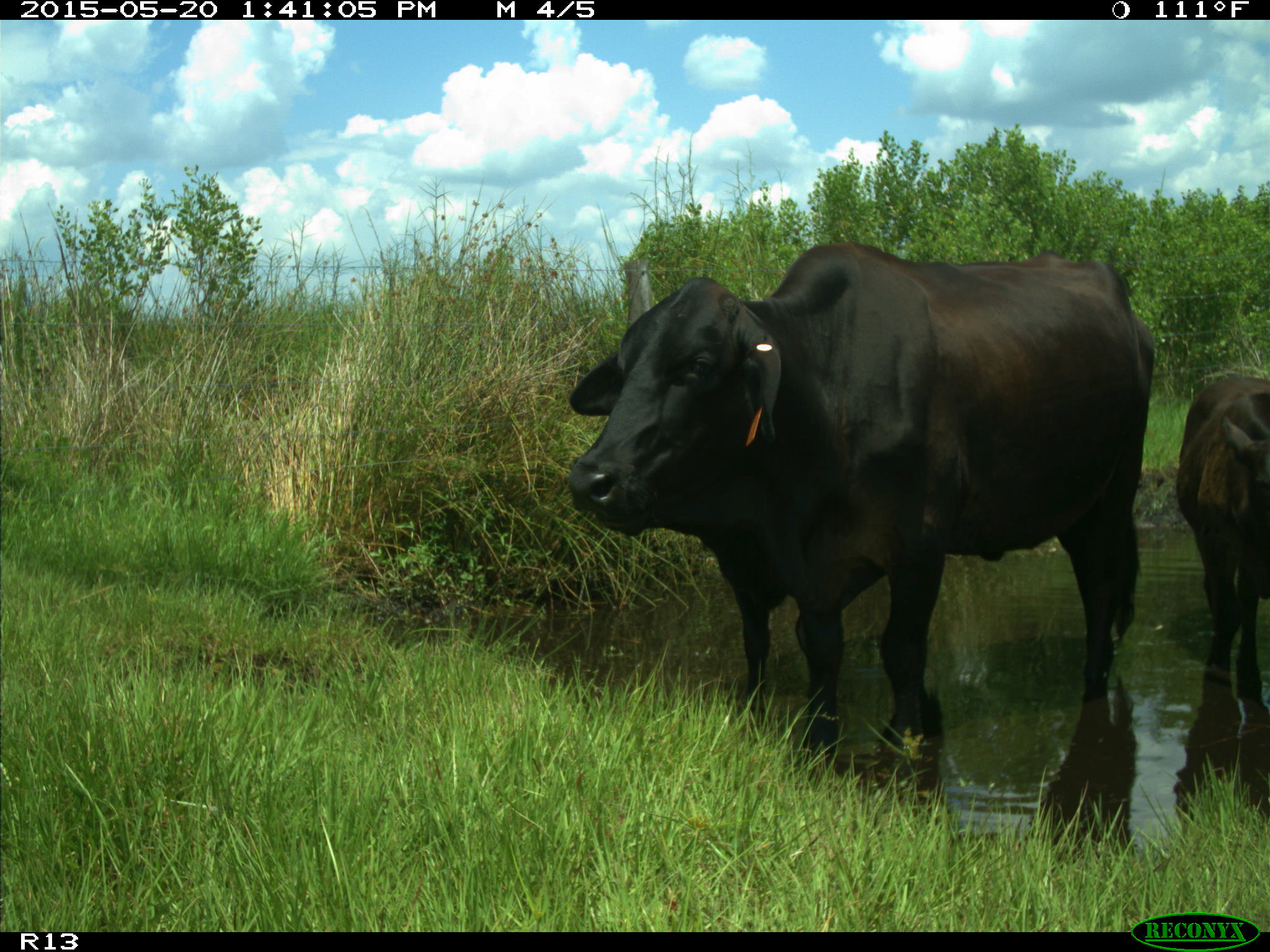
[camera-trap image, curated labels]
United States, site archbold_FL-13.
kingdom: Animalia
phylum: Chordata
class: Mammalia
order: Artiodactyla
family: Bovidae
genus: Bos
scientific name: Bos taurus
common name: domestic cow